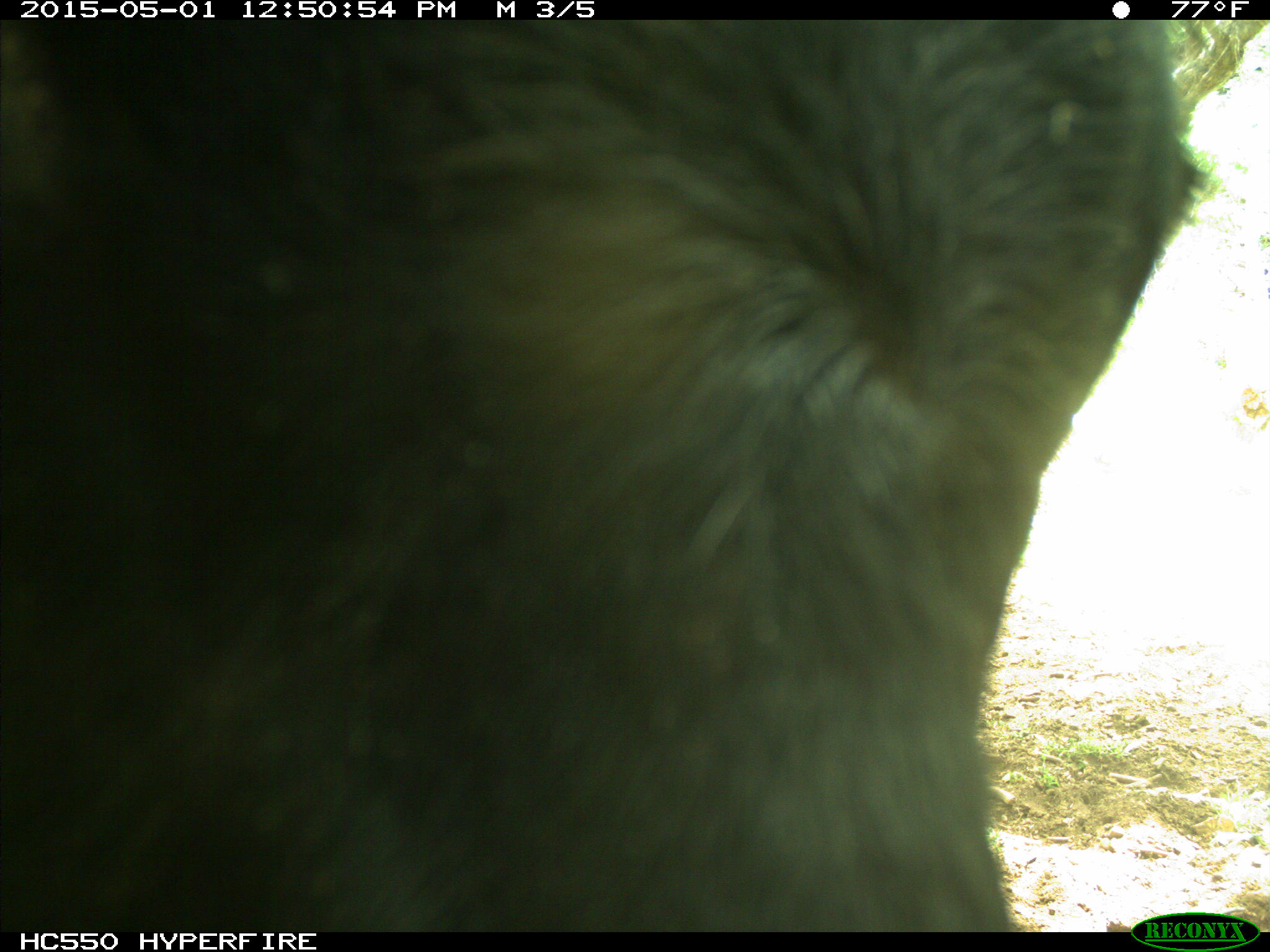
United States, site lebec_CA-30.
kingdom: Animalia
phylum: Chordata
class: Mammalia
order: Artiodactyla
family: Bovidae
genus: Bos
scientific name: Bos taurus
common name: domestic cow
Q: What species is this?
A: Bos taurus (domestic cow).